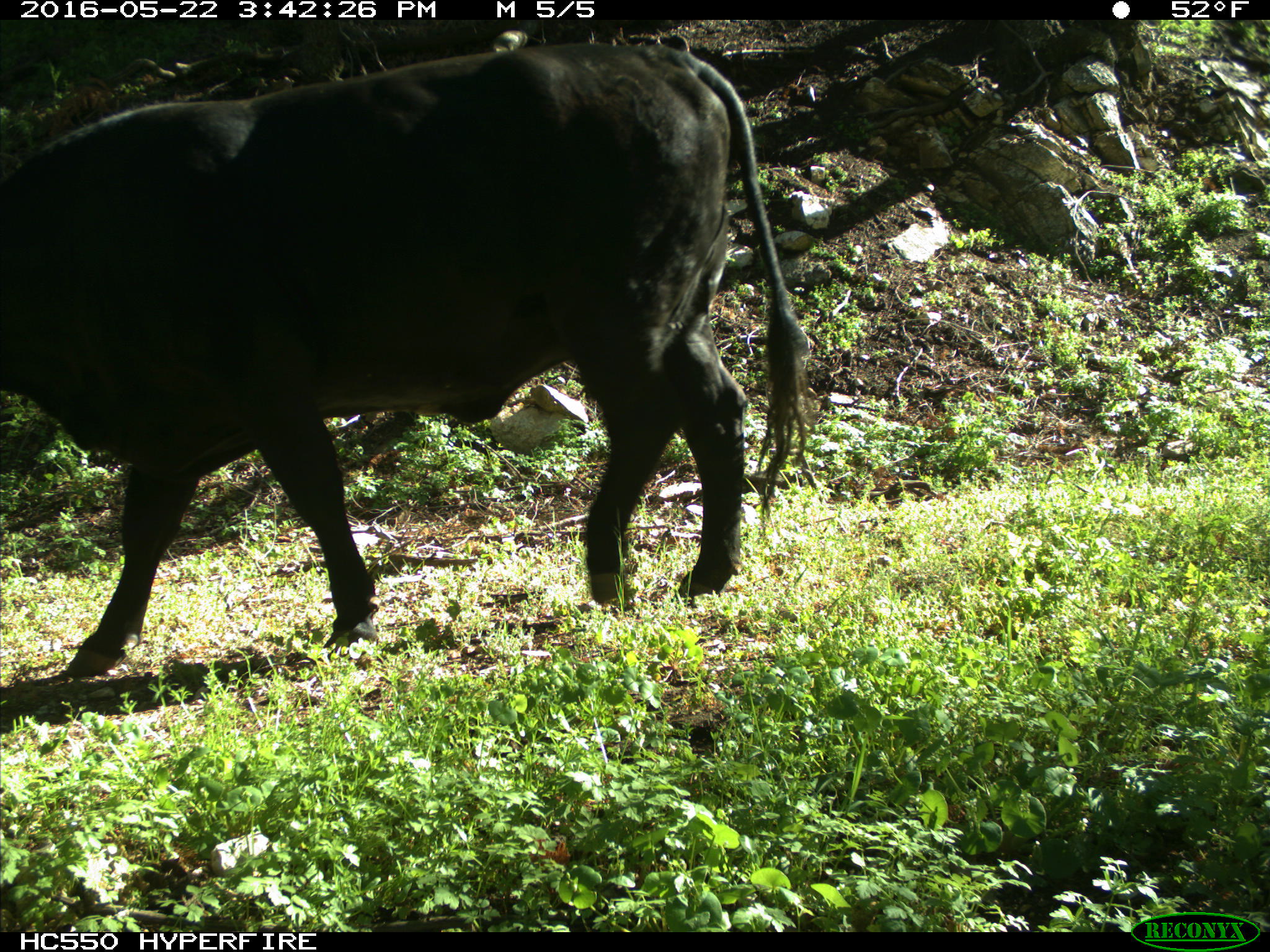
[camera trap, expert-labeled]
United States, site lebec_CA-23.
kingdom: Animalia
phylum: Chordata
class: Mammalia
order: Artiodactyla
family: Bovidae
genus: Bos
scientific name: Bos taurus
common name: domestic cow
Bos taurus (domestic cow).